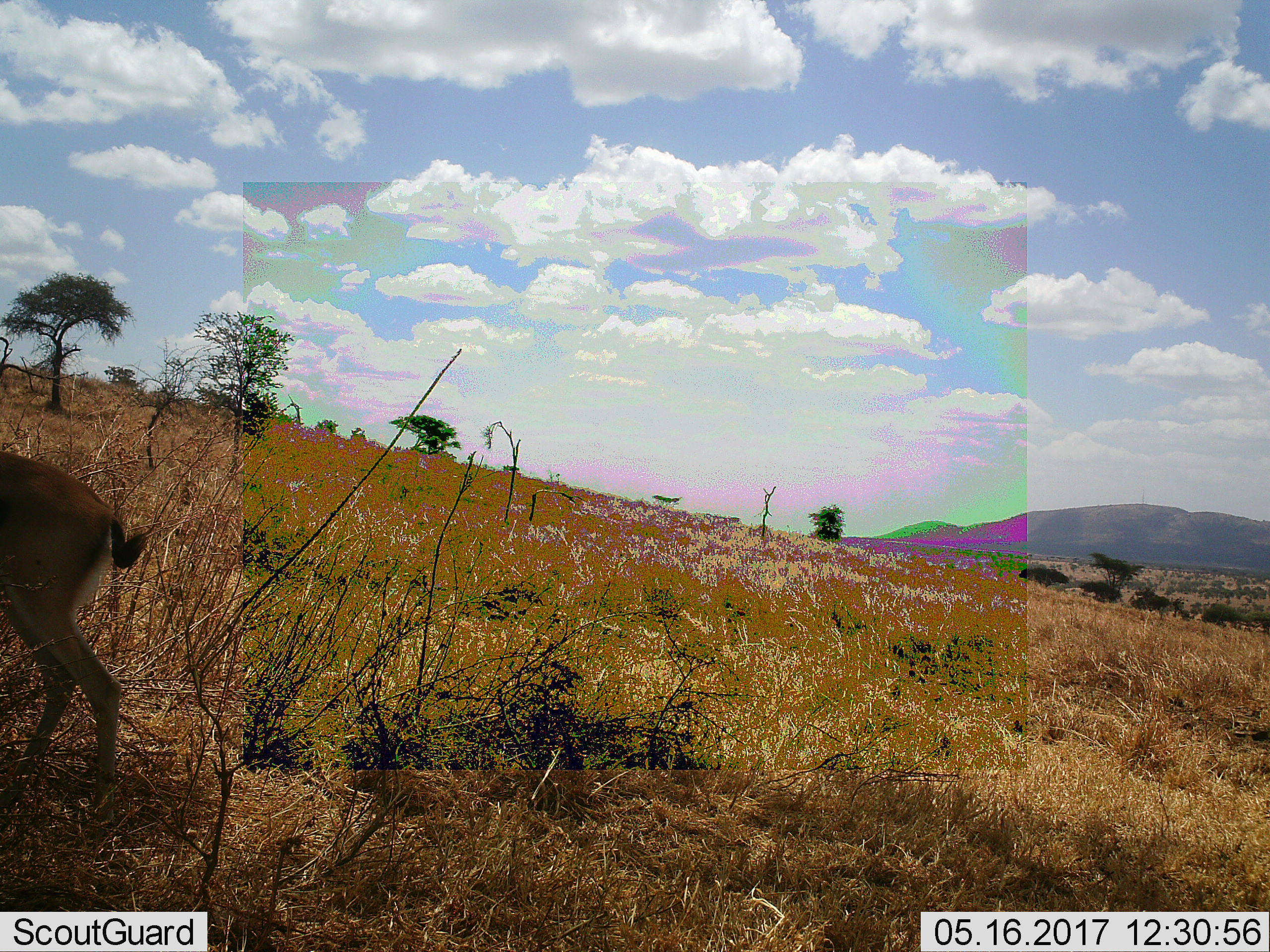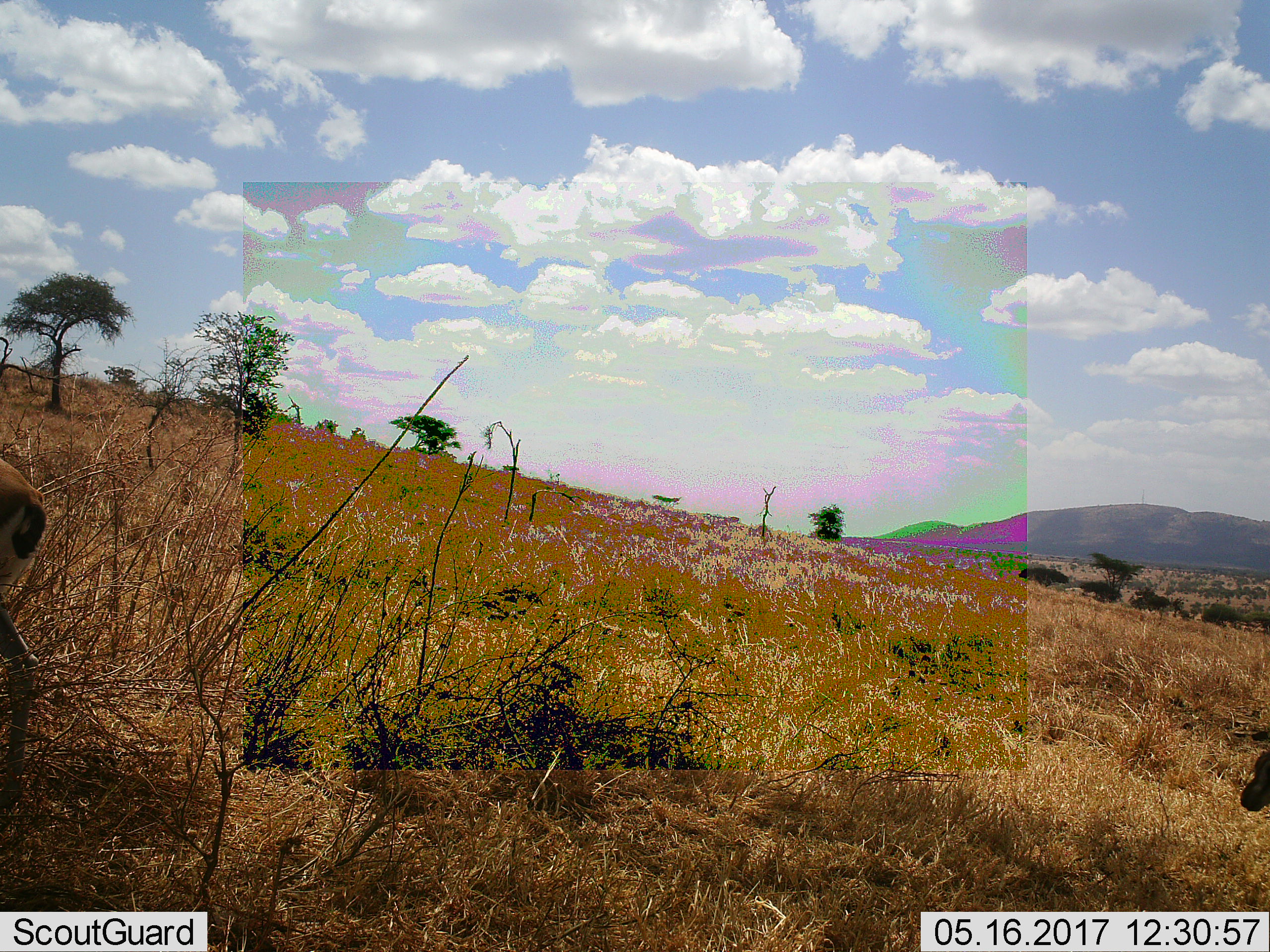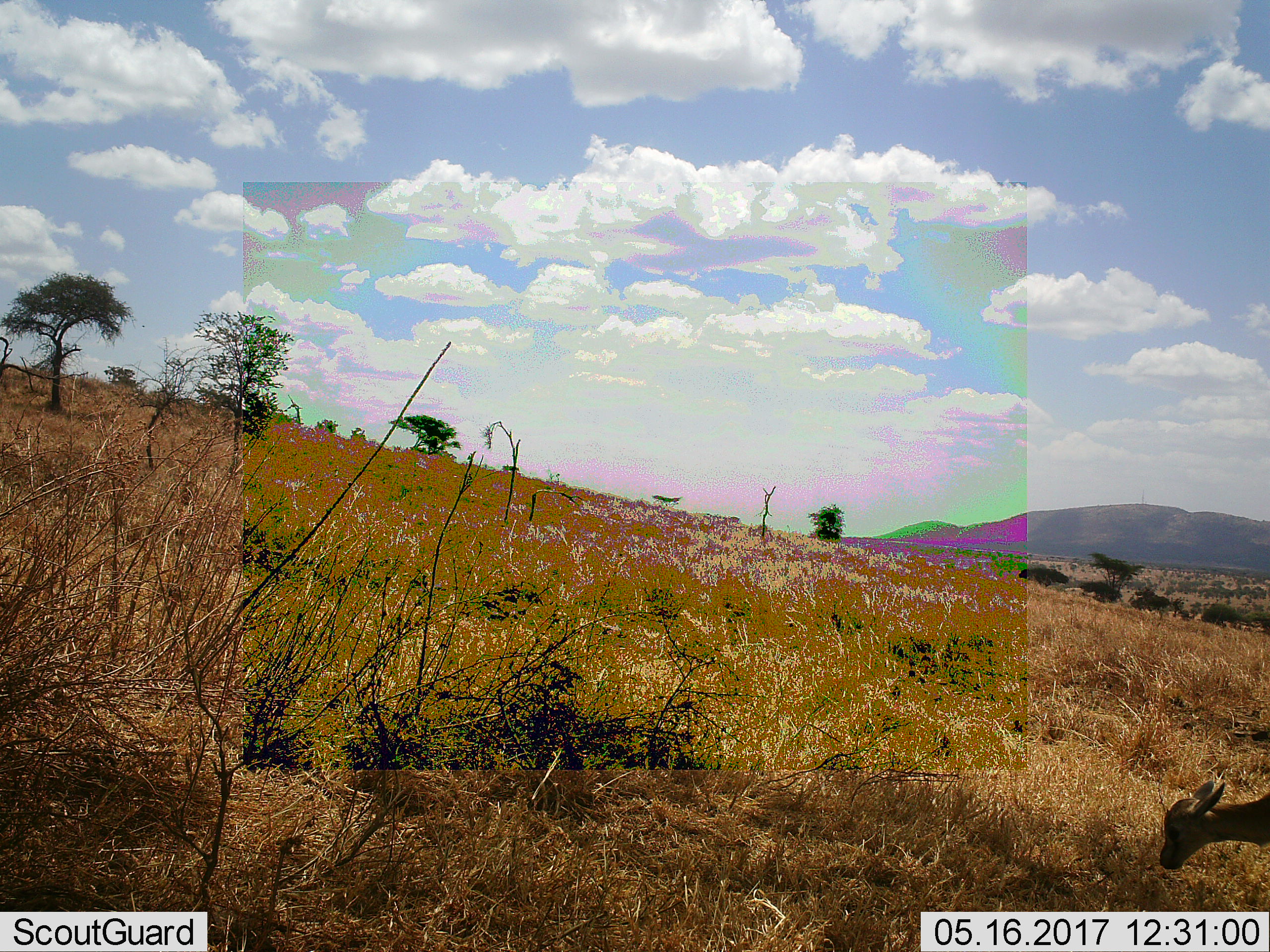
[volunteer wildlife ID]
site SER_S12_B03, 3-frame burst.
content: unidentified animal